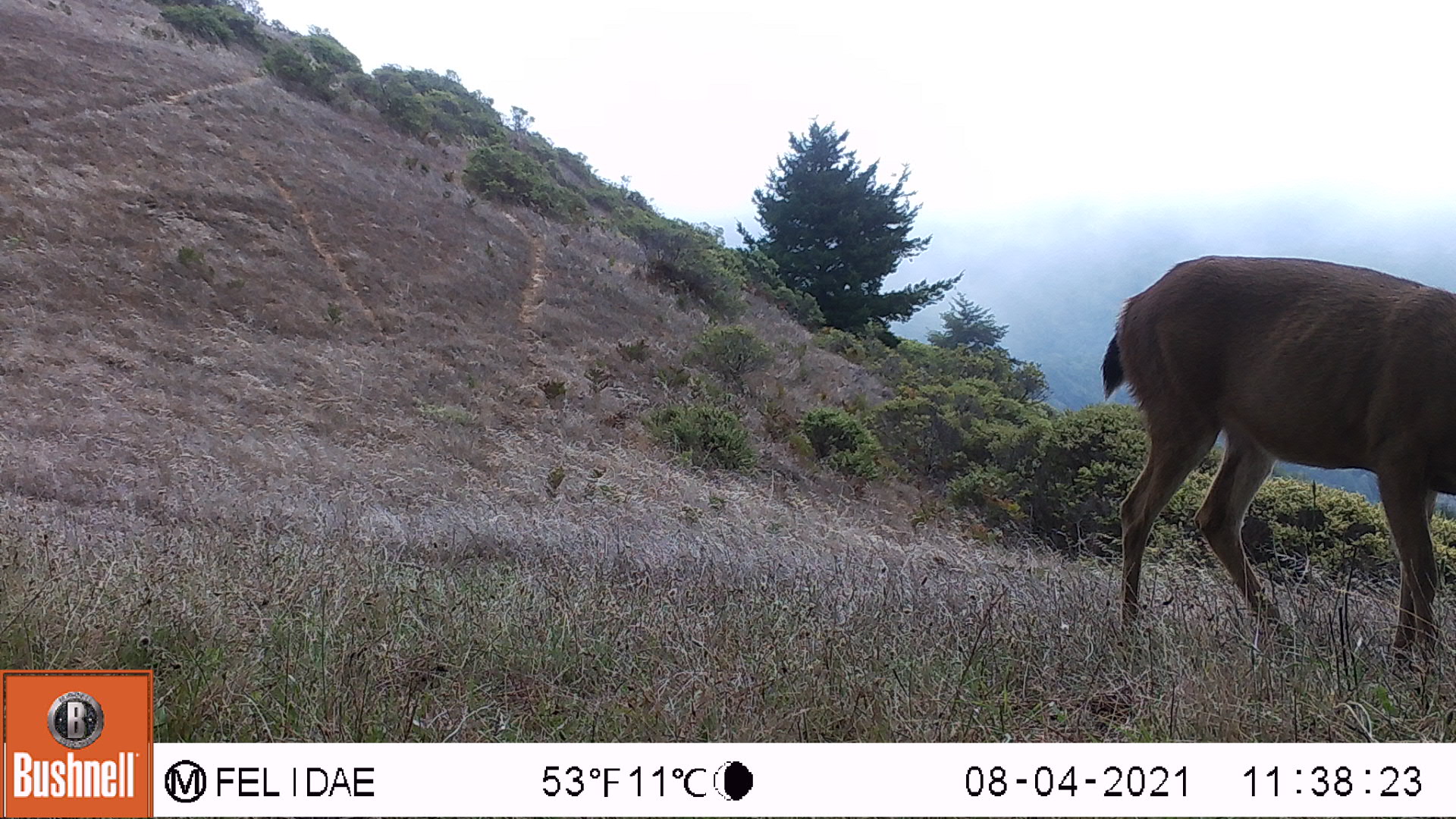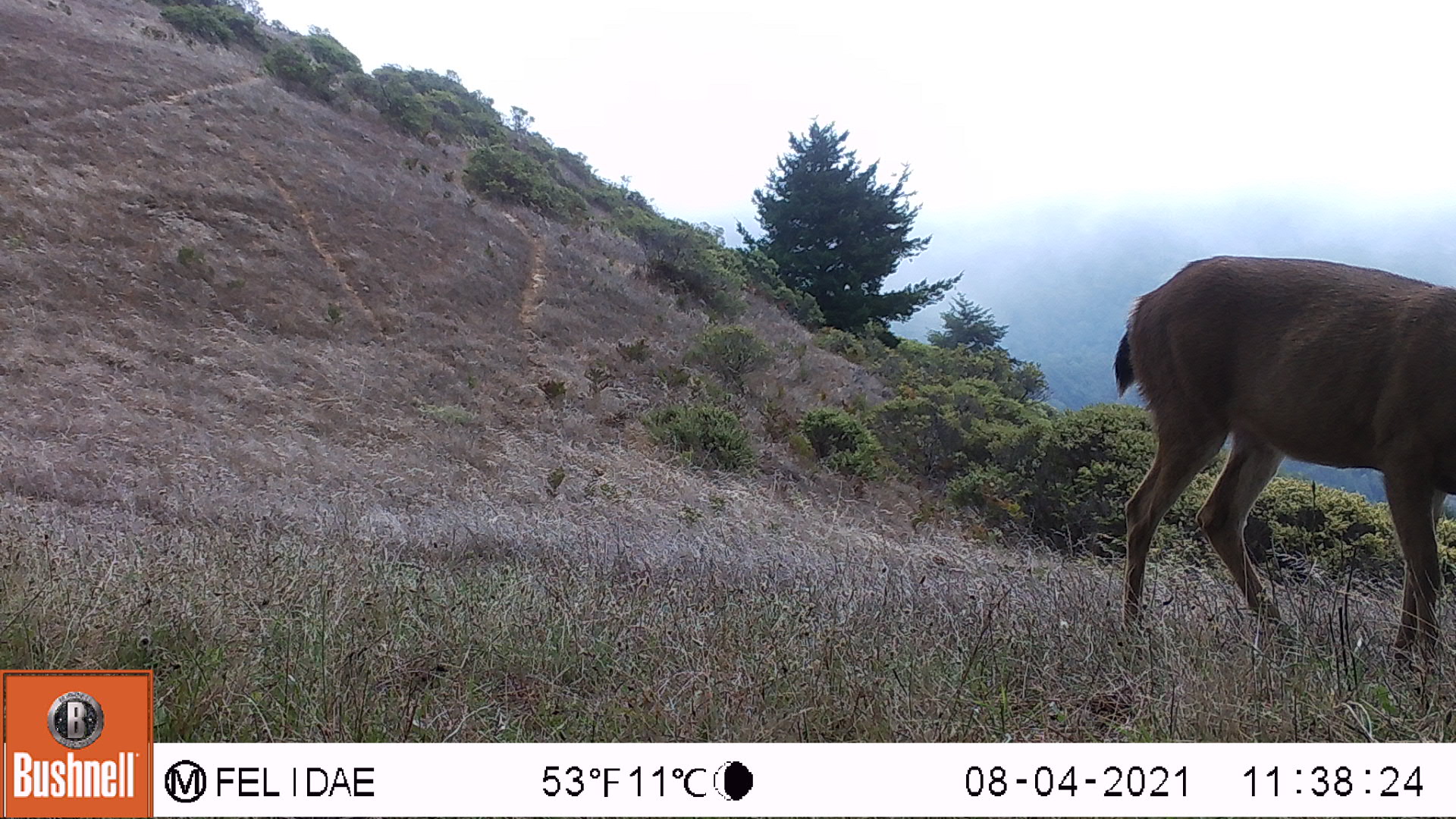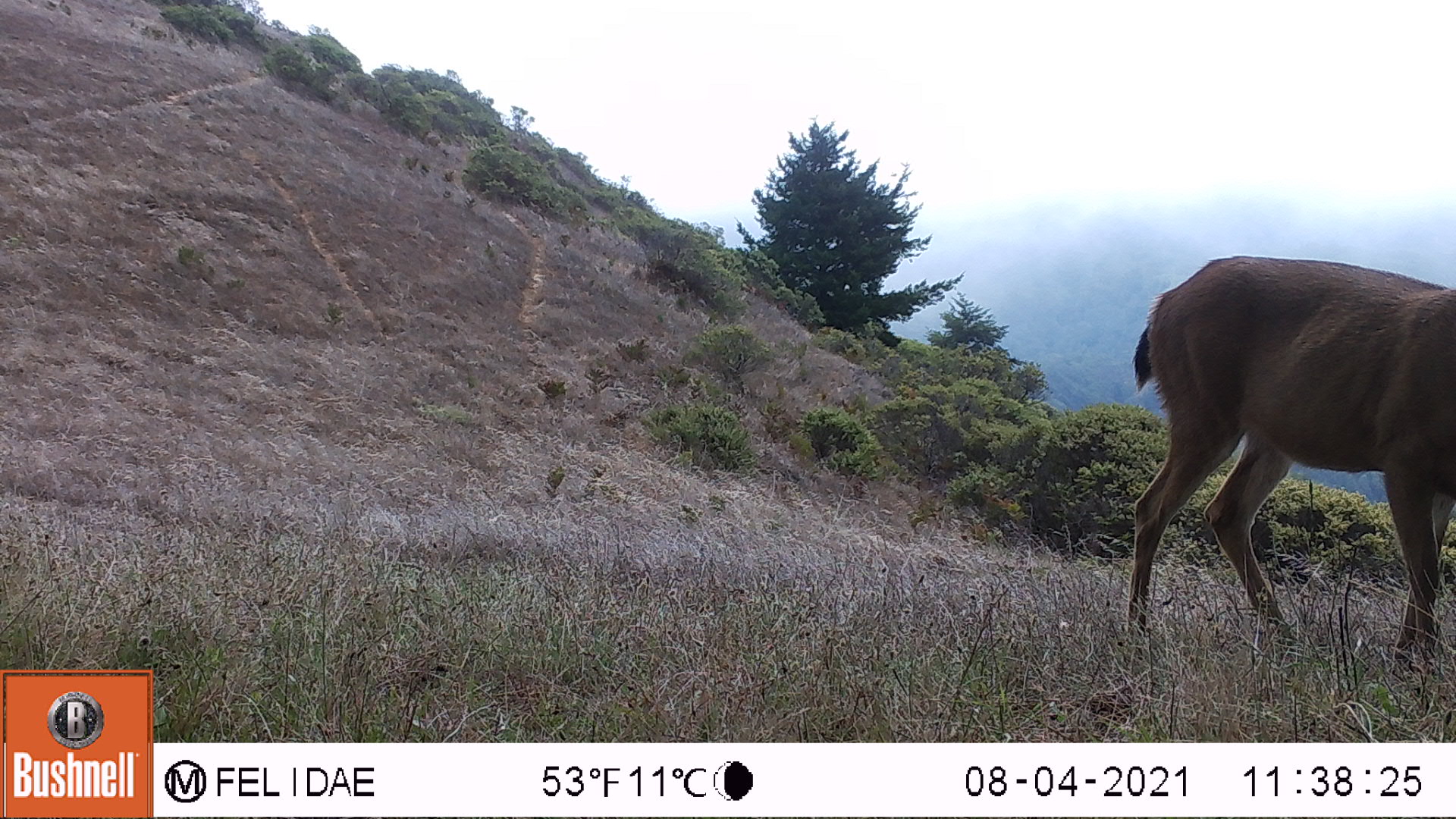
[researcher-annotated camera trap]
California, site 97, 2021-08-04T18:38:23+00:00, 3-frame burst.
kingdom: Animalia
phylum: Chordata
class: Mammalia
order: Artiodactyla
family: Cervidae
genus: Odocoileus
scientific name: Odocoileus hemionus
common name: mule deer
Mule deer (Odocoileus hemionus).